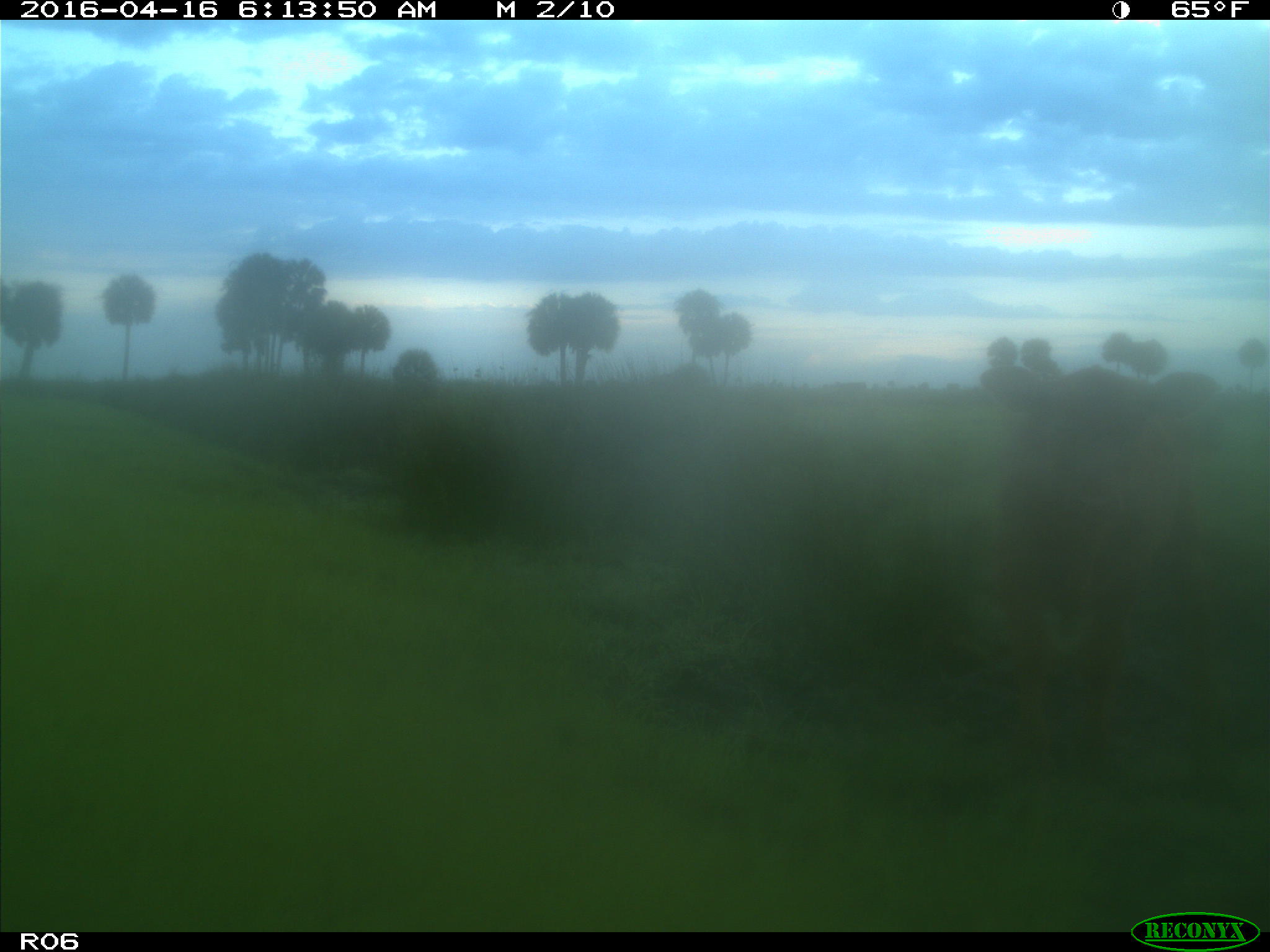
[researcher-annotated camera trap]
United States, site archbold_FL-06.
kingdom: Animalia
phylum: Chordata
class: Mammalia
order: Artiodactyla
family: Bovidae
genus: Bos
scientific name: Bos taurus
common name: domestic cow